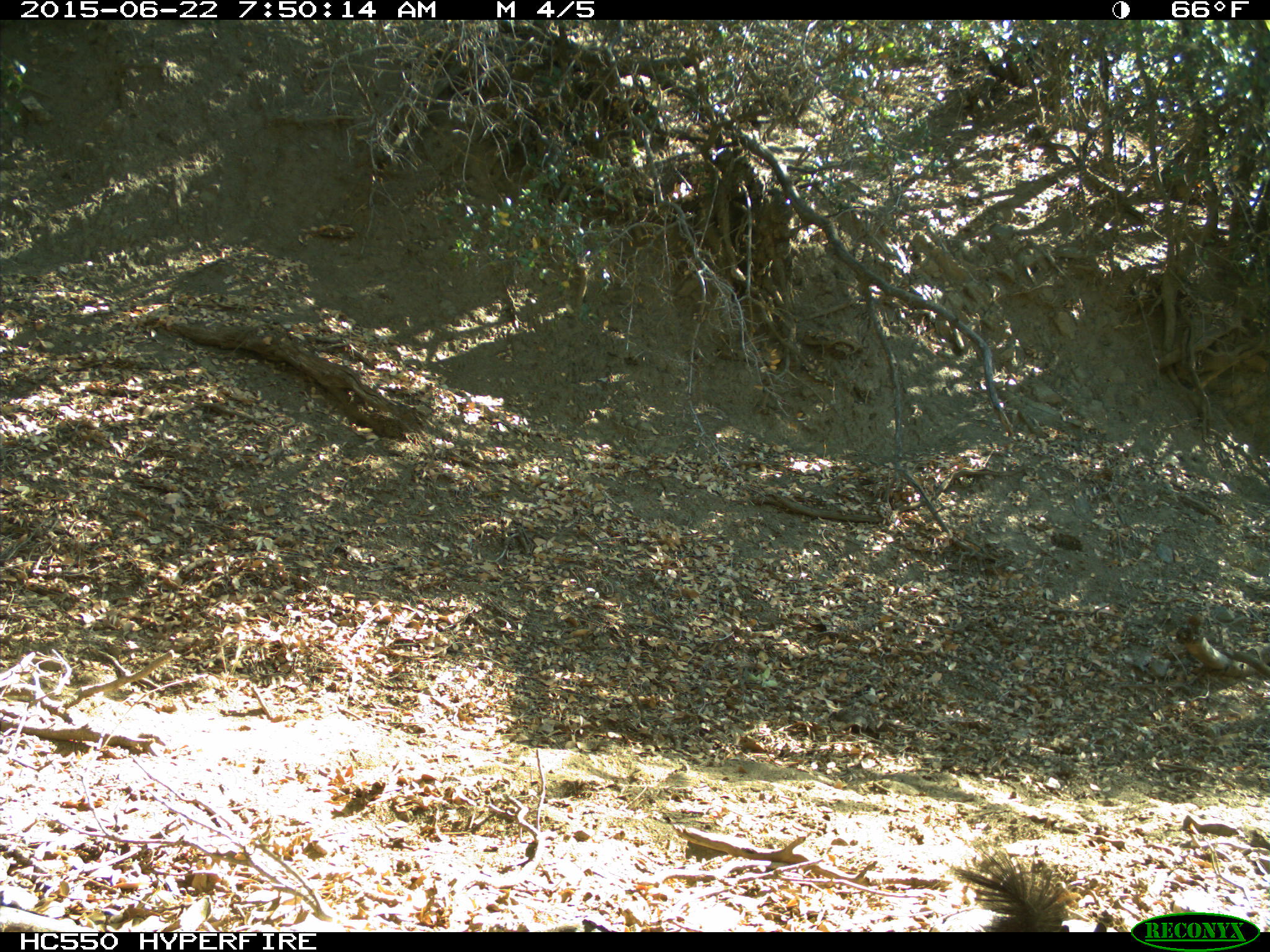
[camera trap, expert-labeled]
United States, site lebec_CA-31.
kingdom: Animalia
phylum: Chordata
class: Mammalia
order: Rodentia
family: Sciuridae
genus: Sciurus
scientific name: Sciurus carolinensis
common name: eastern gray squirrel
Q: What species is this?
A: Sciurus carolinensis (eastern gray squirrel).